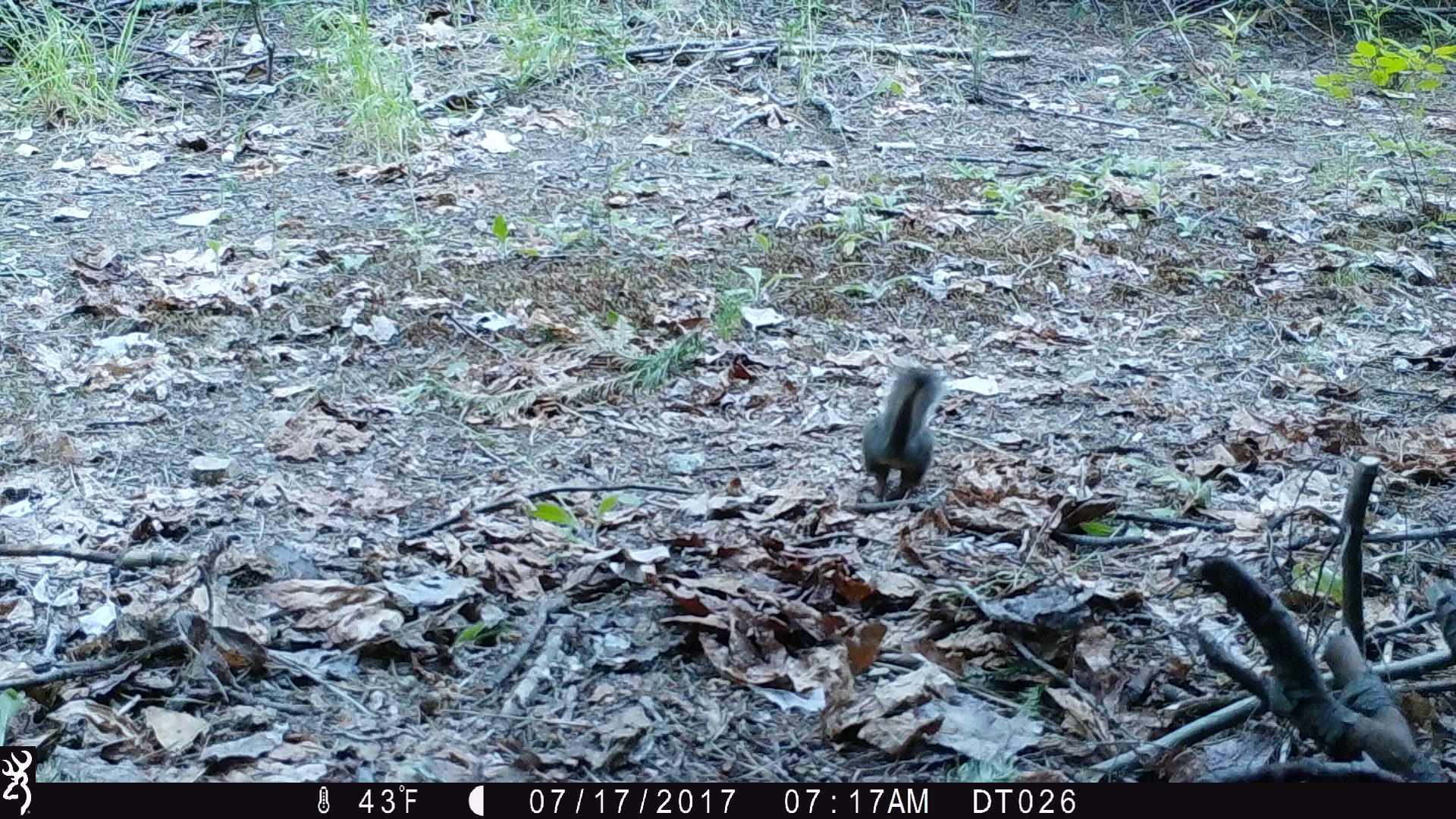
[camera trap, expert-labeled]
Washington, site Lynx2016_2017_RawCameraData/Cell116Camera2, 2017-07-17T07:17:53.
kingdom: Animalia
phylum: Chordata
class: Mammalia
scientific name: Mammalia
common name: small mammal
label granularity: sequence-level